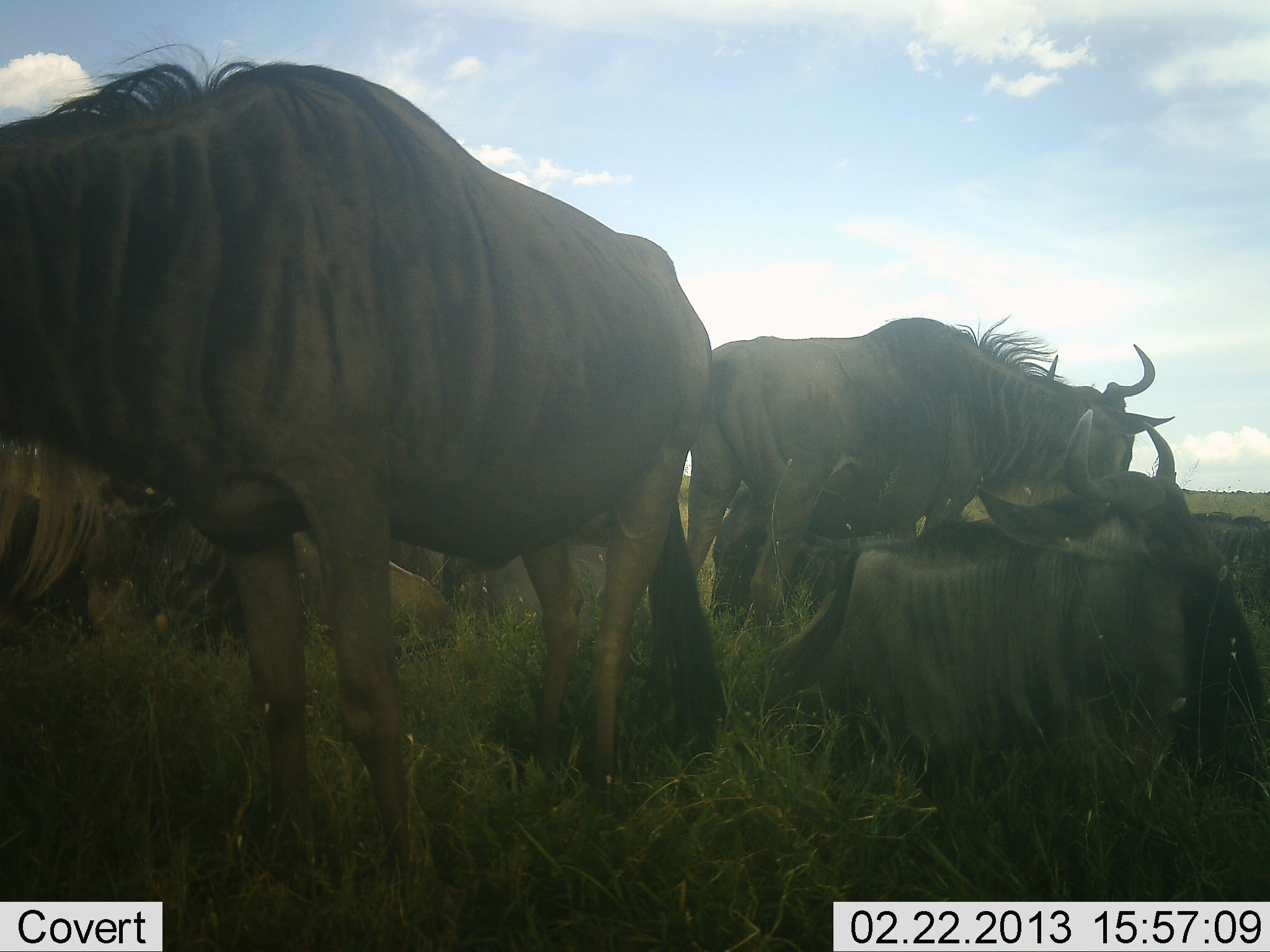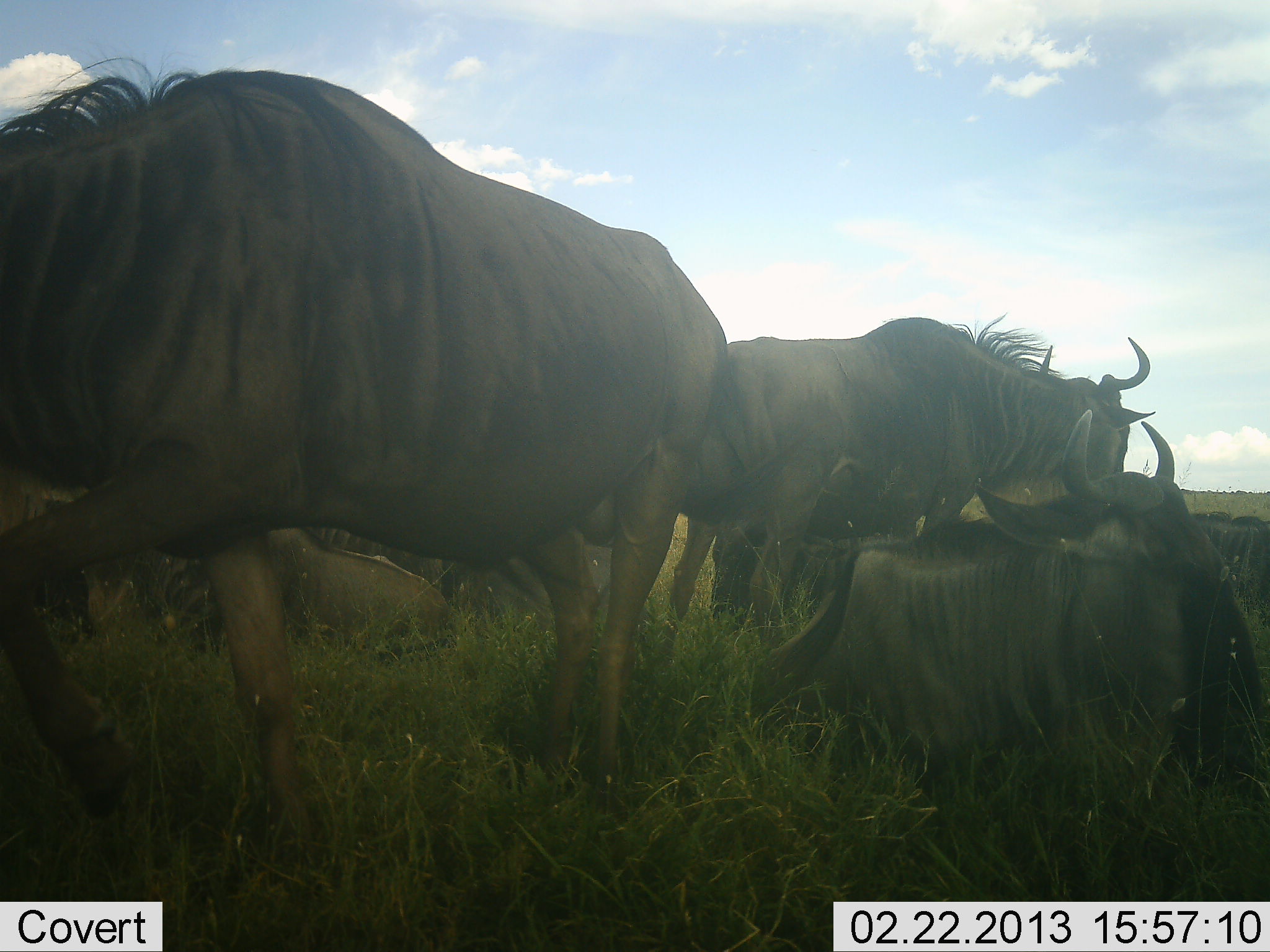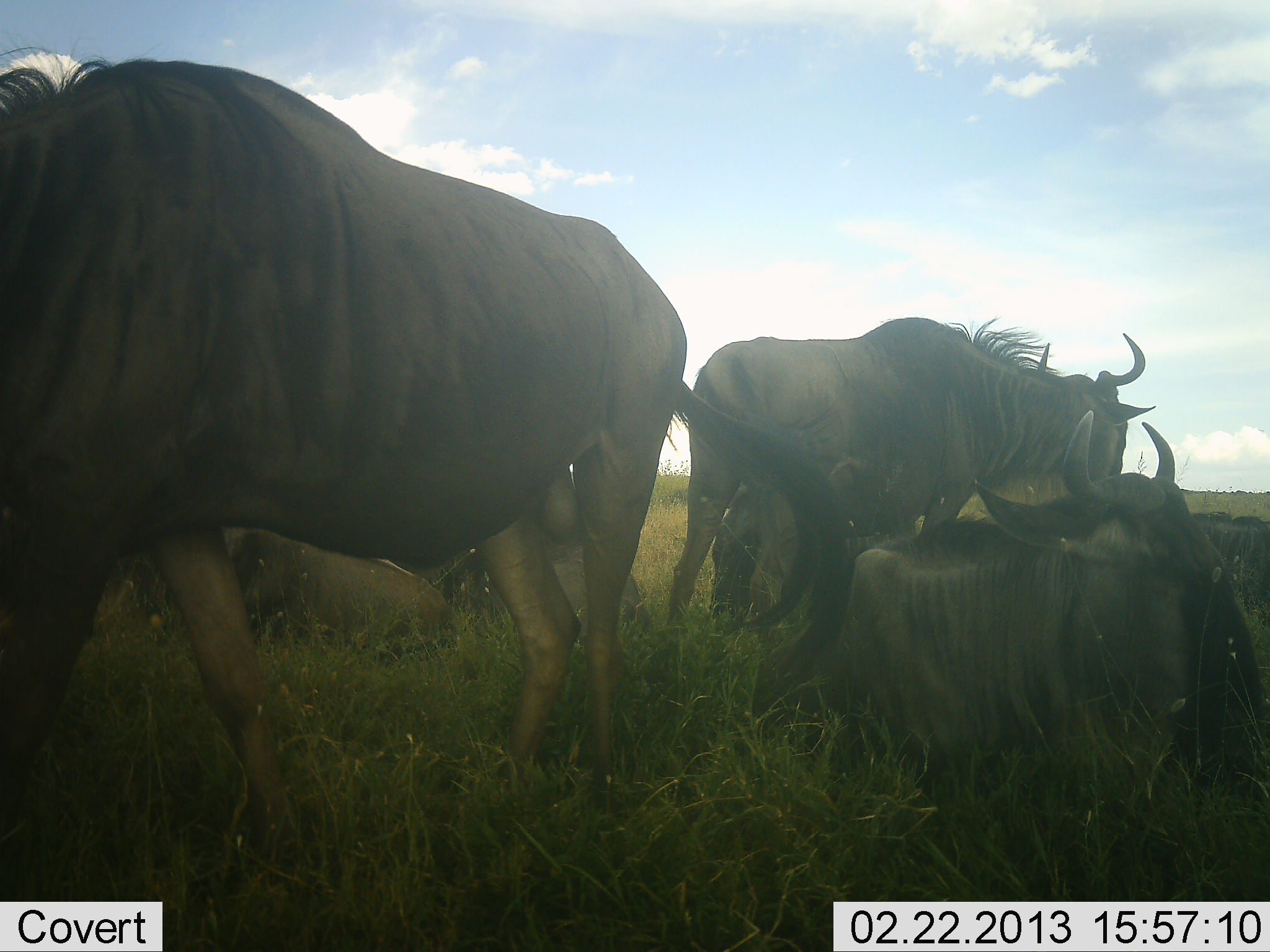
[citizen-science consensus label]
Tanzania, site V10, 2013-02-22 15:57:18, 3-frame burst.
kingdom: Animalia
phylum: Chordata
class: Mammalia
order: Artiodactyla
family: Bovidae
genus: Connochaetes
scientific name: Connochaetes taurinus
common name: blue wildebeest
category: wildebeest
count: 6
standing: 57%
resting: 100%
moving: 40%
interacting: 6%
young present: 0%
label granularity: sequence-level